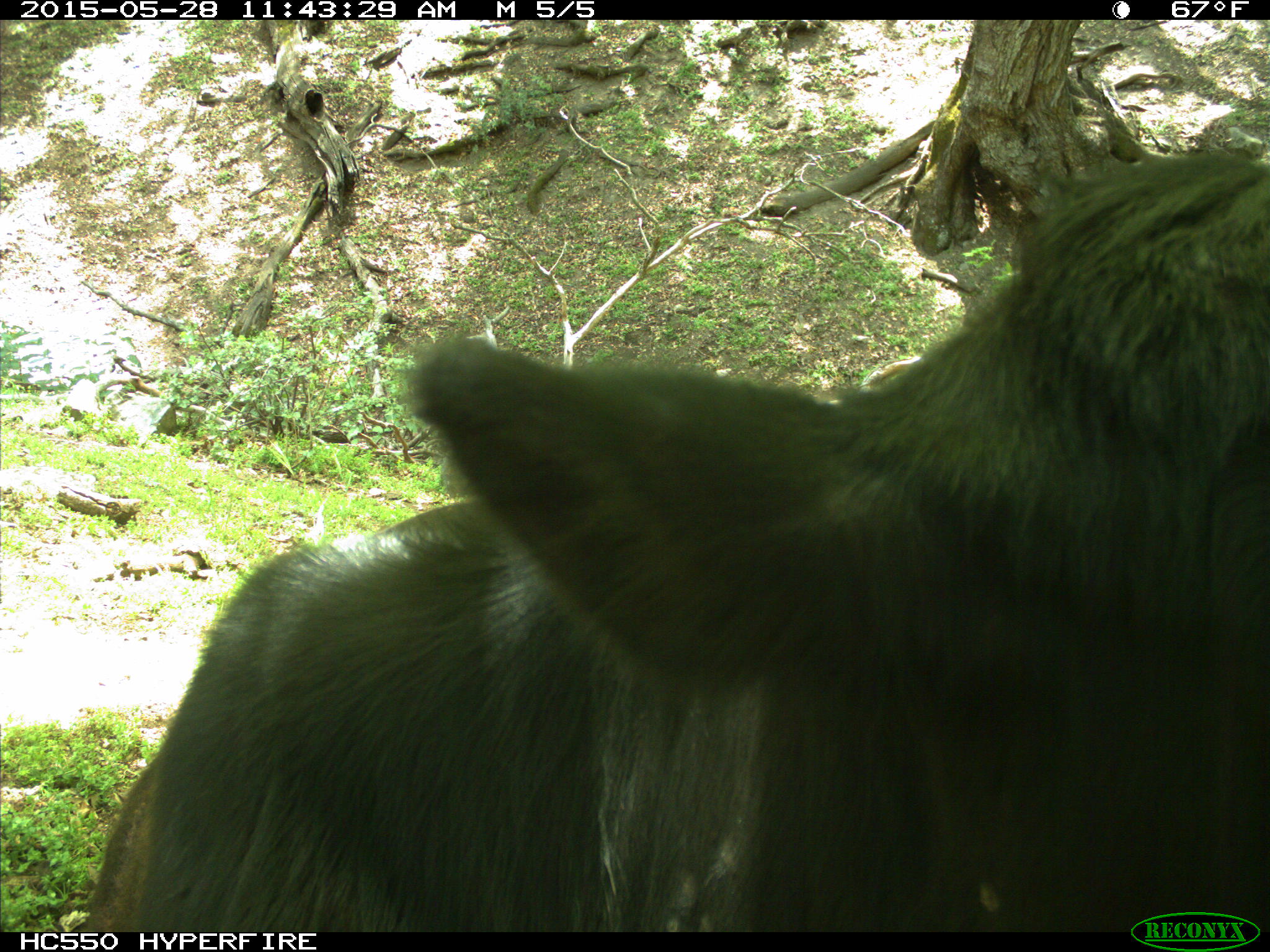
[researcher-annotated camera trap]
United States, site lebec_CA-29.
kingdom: Animalia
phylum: Chordata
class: Mammalia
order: Artiodactyla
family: Bovidae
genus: Bos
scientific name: Bos taurus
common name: domestic cow